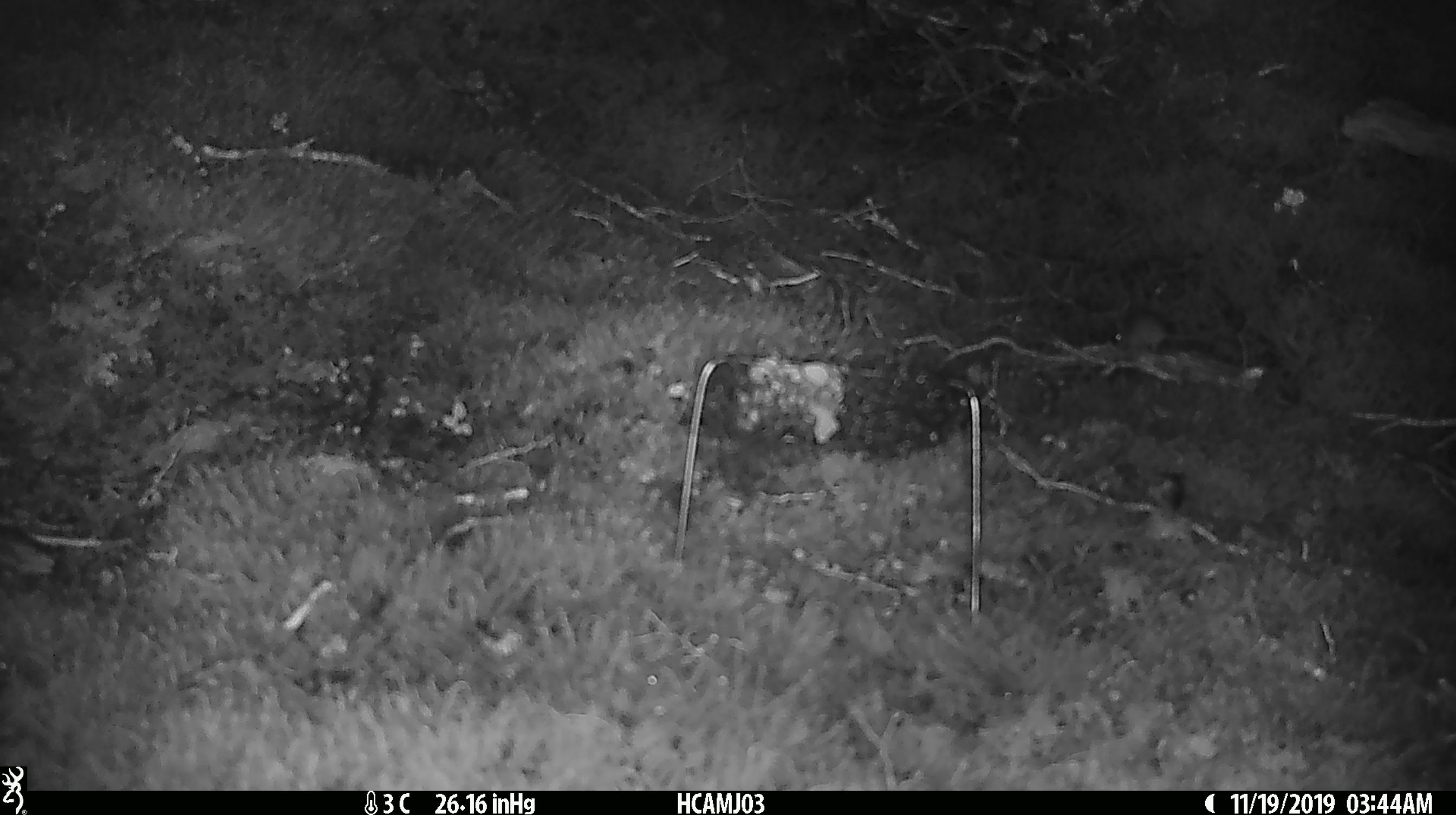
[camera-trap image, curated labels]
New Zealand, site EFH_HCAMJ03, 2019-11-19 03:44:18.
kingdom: Animalia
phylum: Chordata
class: Mammalia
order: Rodentia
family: Muridae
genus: Mus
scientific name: Mus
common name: mouse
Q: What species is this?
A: Mouse (Mus).